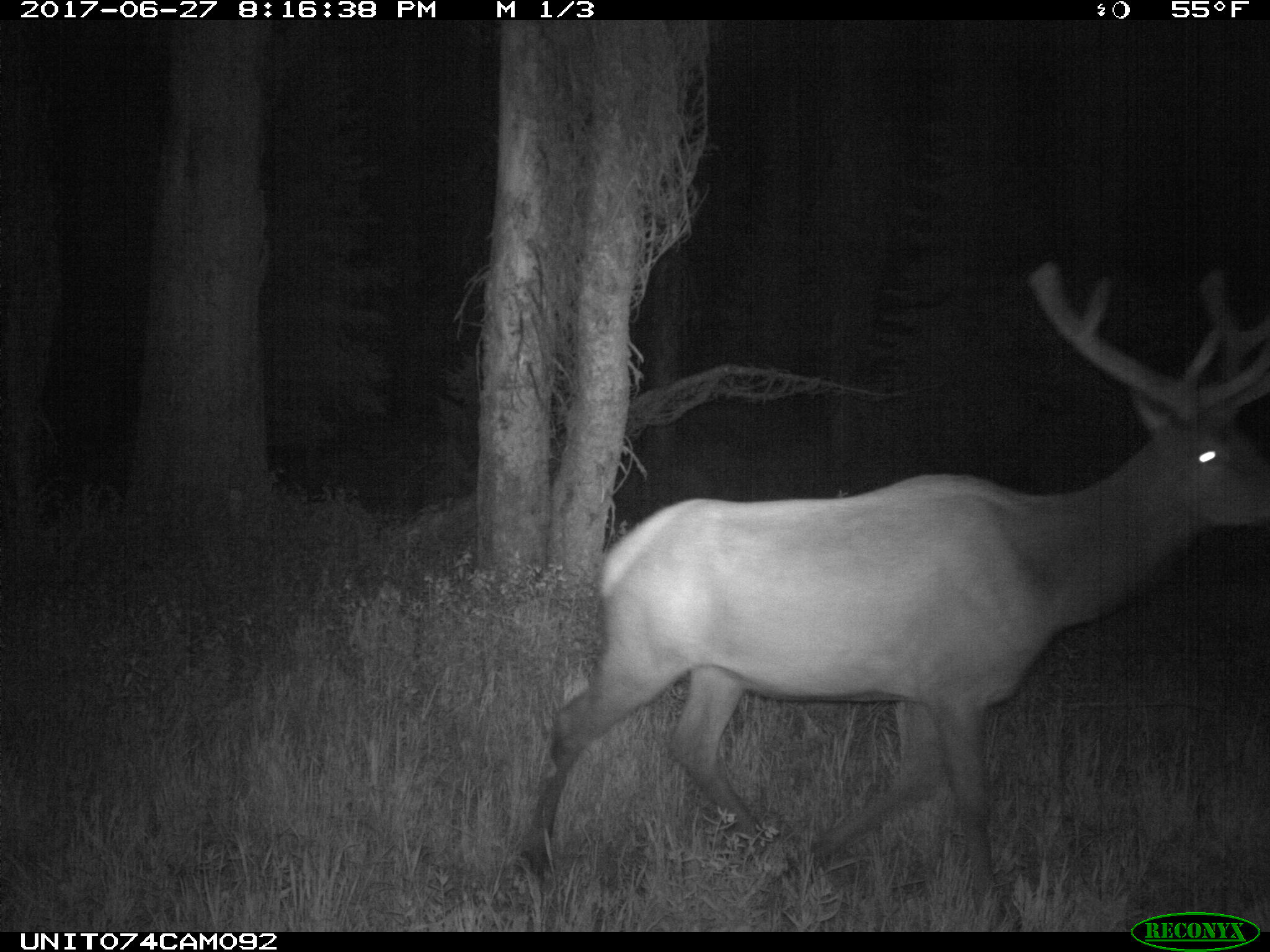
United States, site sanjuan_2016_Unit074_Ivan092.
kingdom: Animalia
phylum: Chordata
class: Mammalia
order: Artiodactyla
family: Cervidae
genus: Cervus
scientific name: Cervus elaphus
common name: red deer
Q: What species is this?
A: Cervus elaphus (red deer).